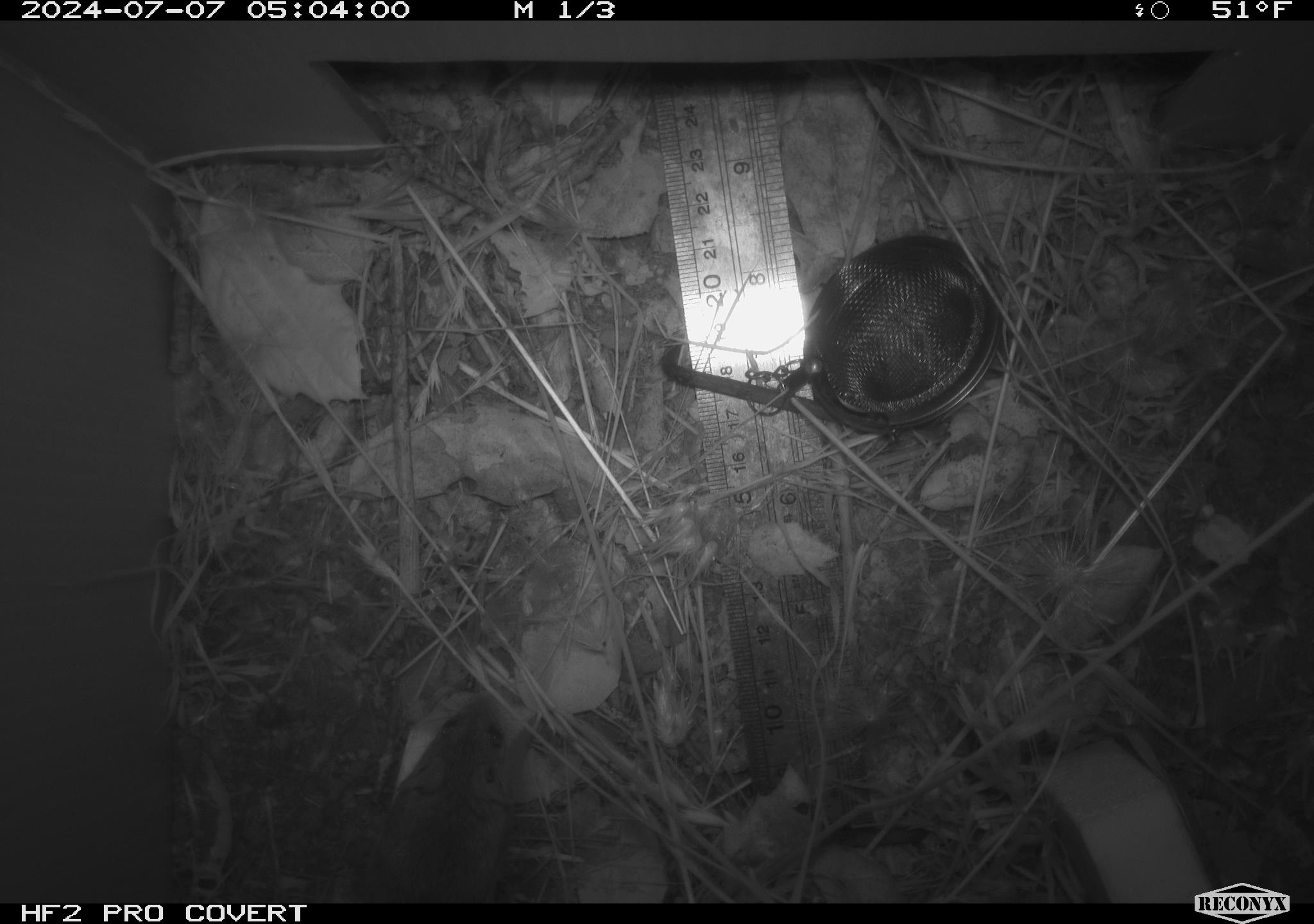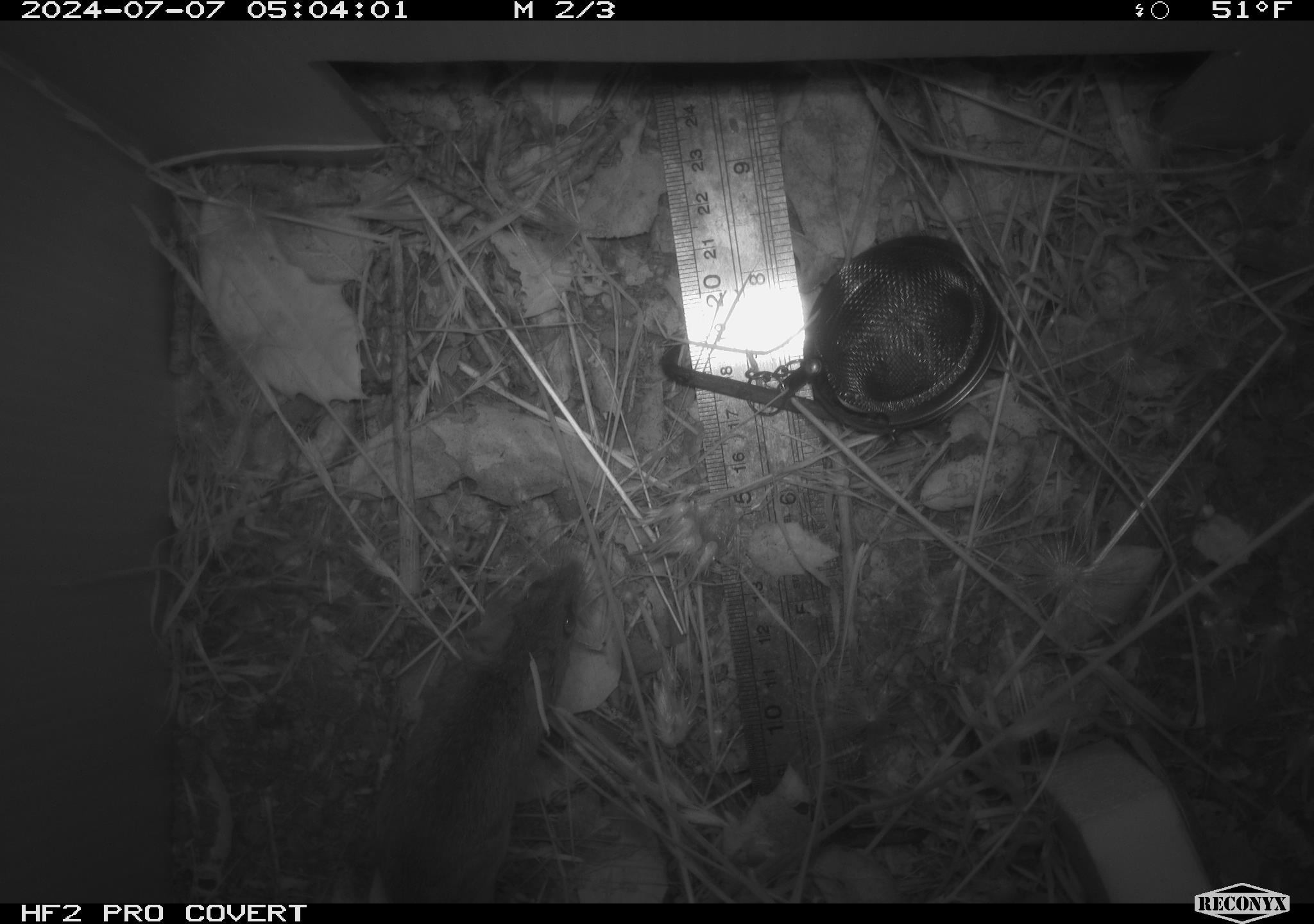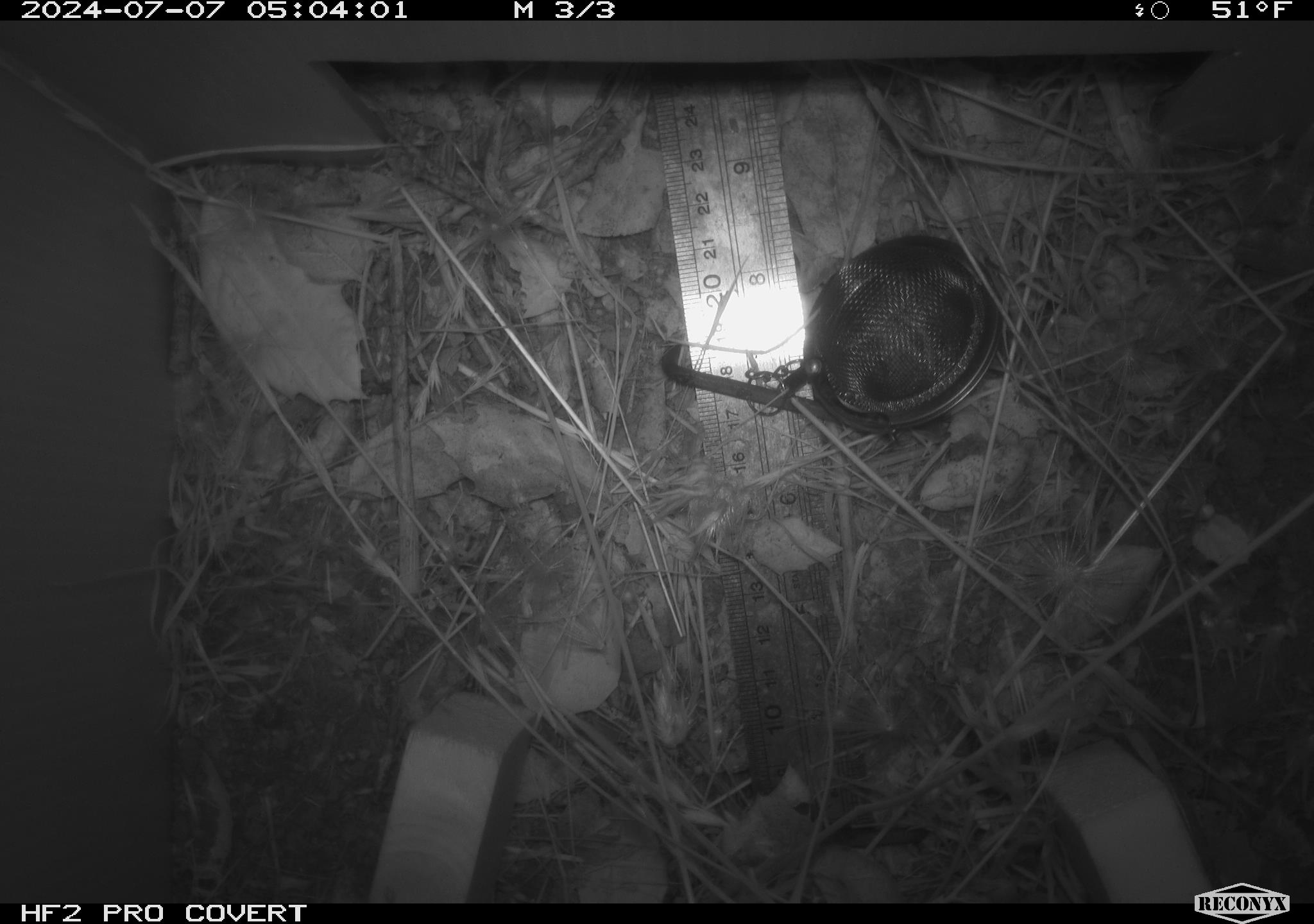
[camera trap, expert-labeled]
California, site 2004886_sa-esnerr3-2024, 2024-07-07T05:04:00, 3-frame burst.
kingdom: Animalia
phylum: Chordata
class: Mammalia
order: Rodentia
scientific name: Rodentia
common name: rodent